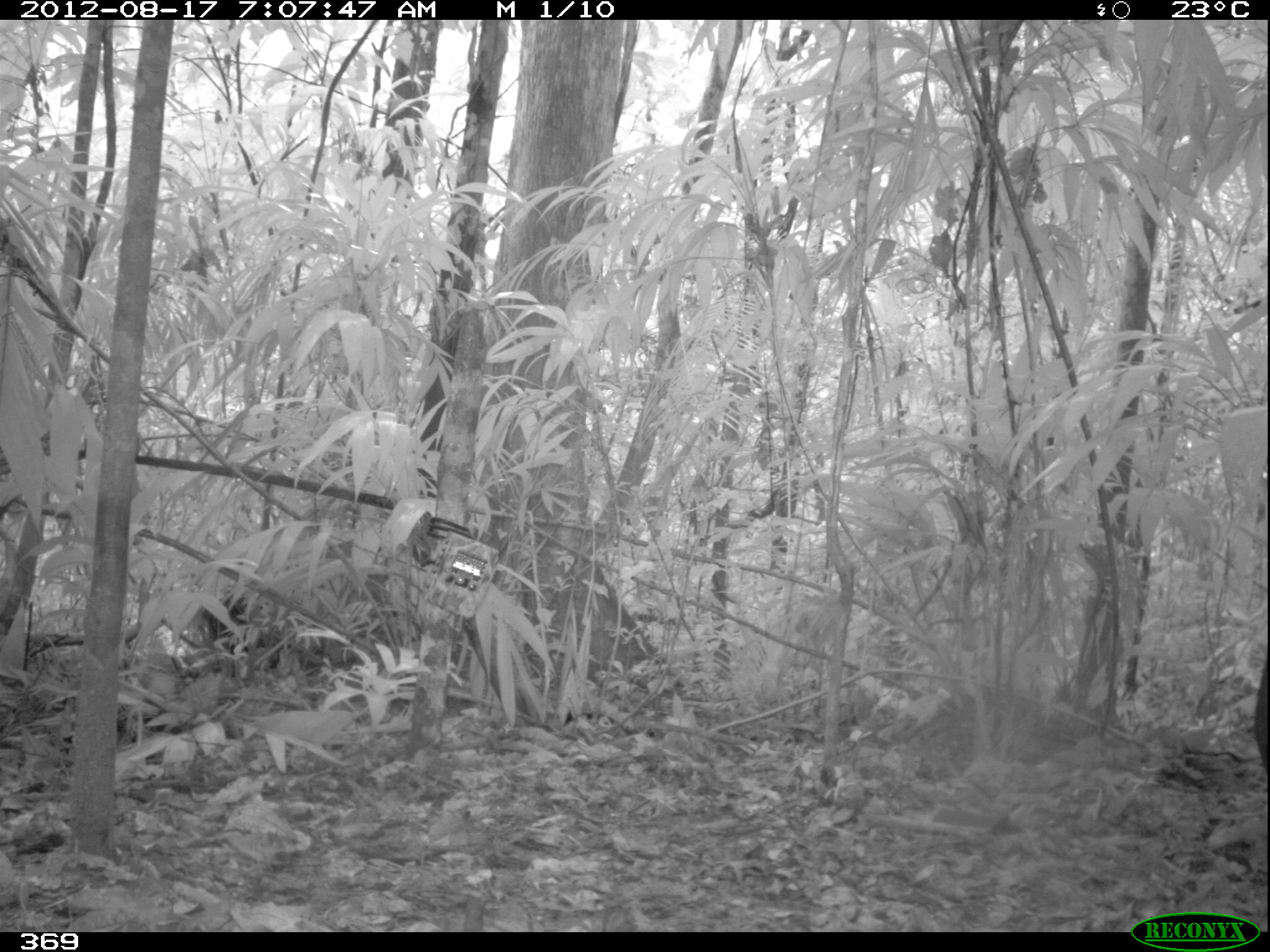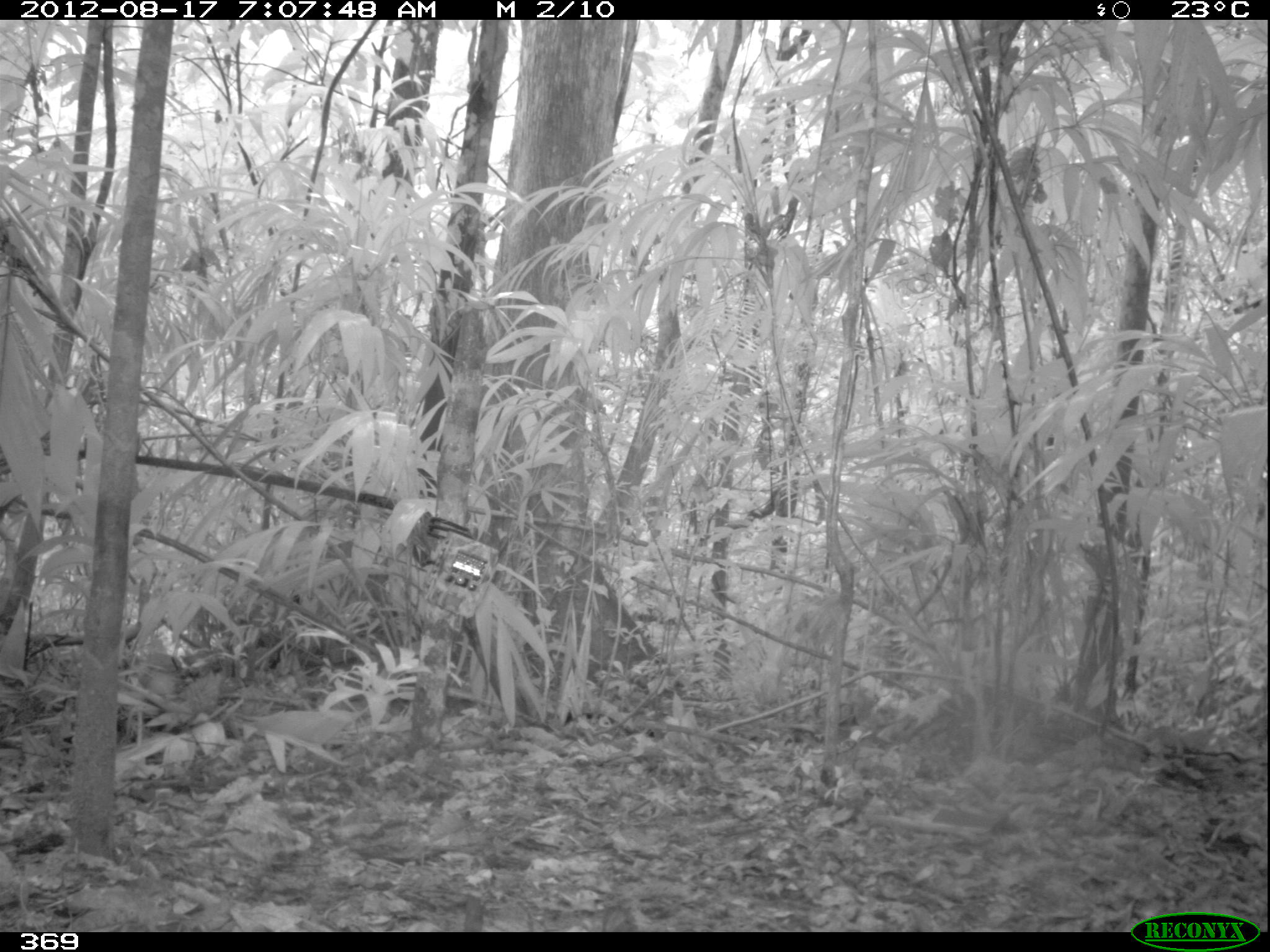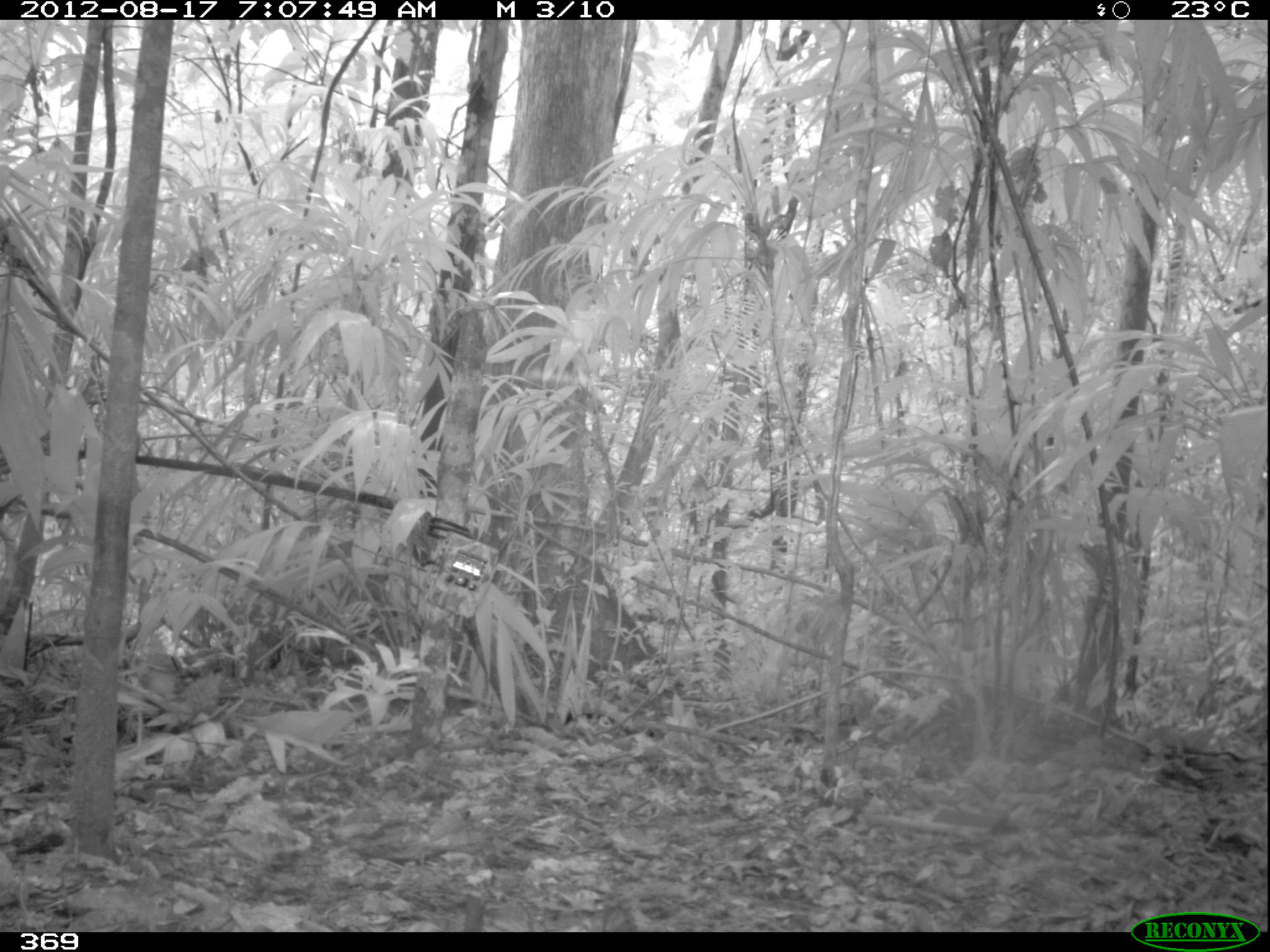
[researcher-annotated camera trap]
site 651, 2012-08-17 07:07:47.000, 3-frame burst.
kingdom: Animalia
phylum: Chordata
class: Mammalia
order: Artiodactyla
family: Tayassuidae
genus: Tayassu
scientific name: Tayassu pecari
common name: white-lipped peccary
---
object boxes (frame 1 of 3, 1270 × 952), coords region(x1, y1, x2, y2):
tayassu pecari: region(1248, 657, 1267, 778)